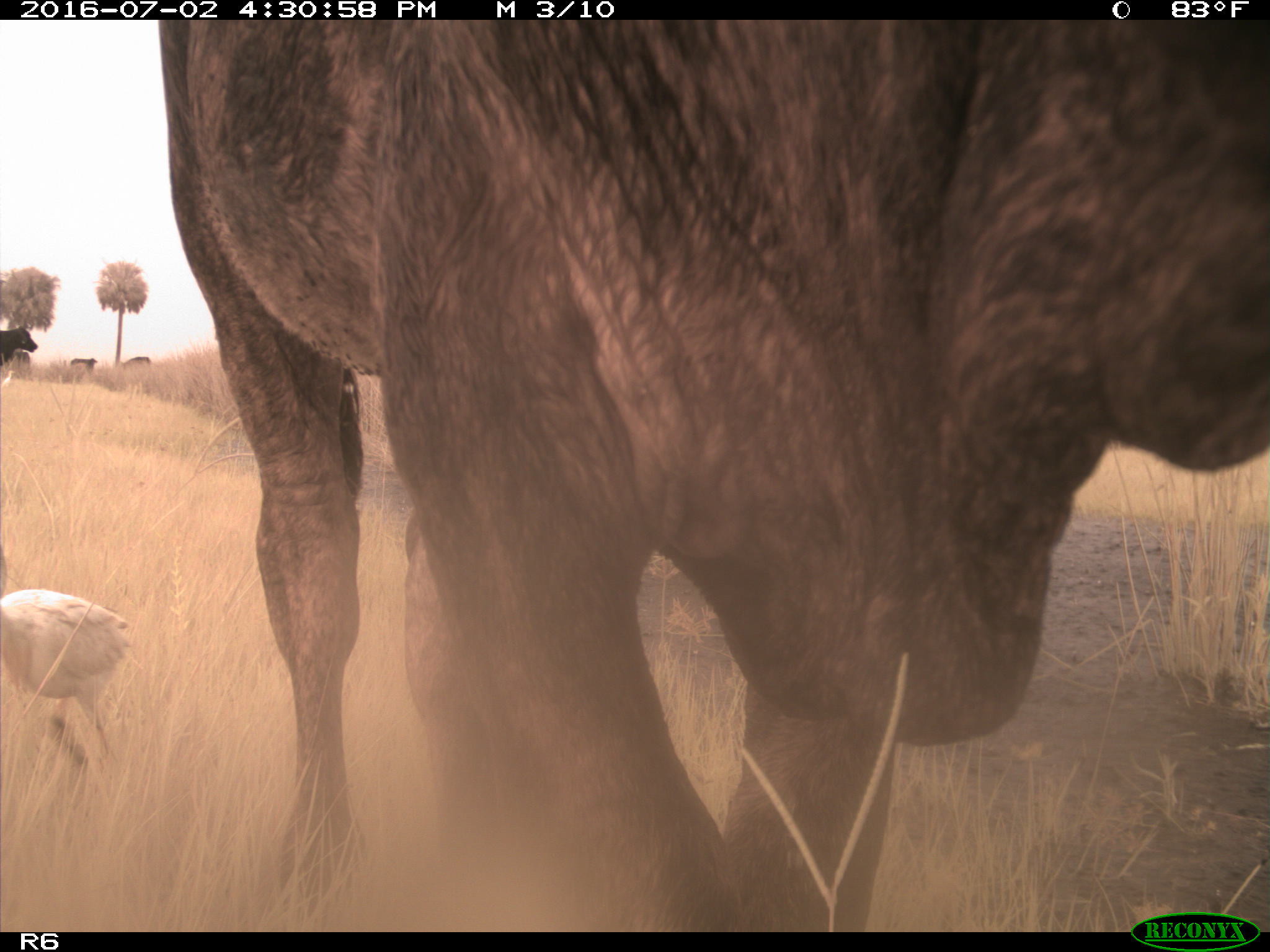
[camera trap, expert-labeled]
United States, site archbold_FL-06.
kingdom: Animalia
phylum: Chordata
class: Mammalia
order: Artiodactyla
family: Bovidae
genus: Bos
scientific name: Bos taurus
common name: domestic cow